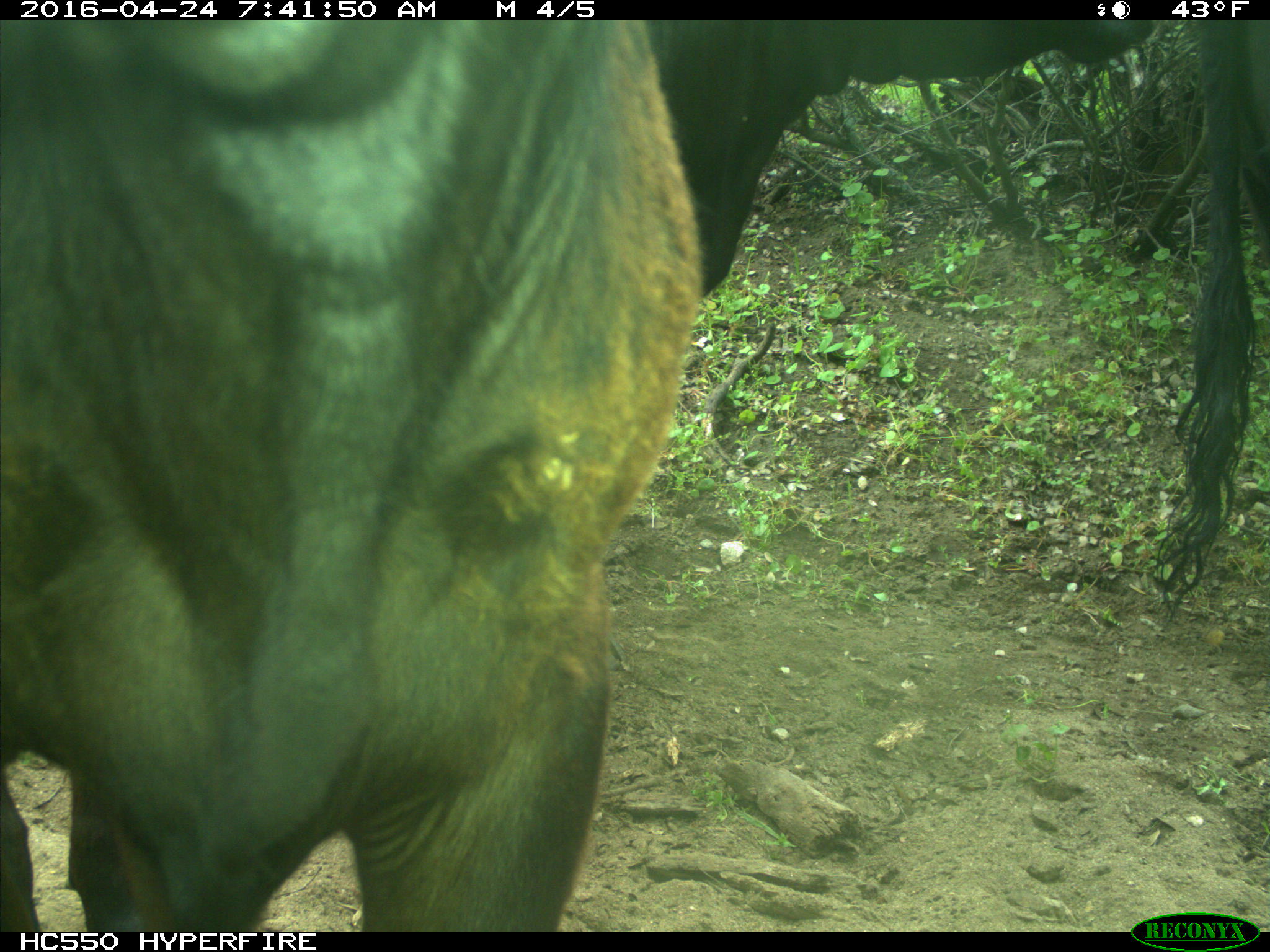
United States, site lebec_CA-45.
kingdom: Animalia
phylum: Chordata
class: Mammalia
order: Artiodactyla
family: Bovidae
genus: Bos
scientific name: Bos taurus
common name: domestic cow